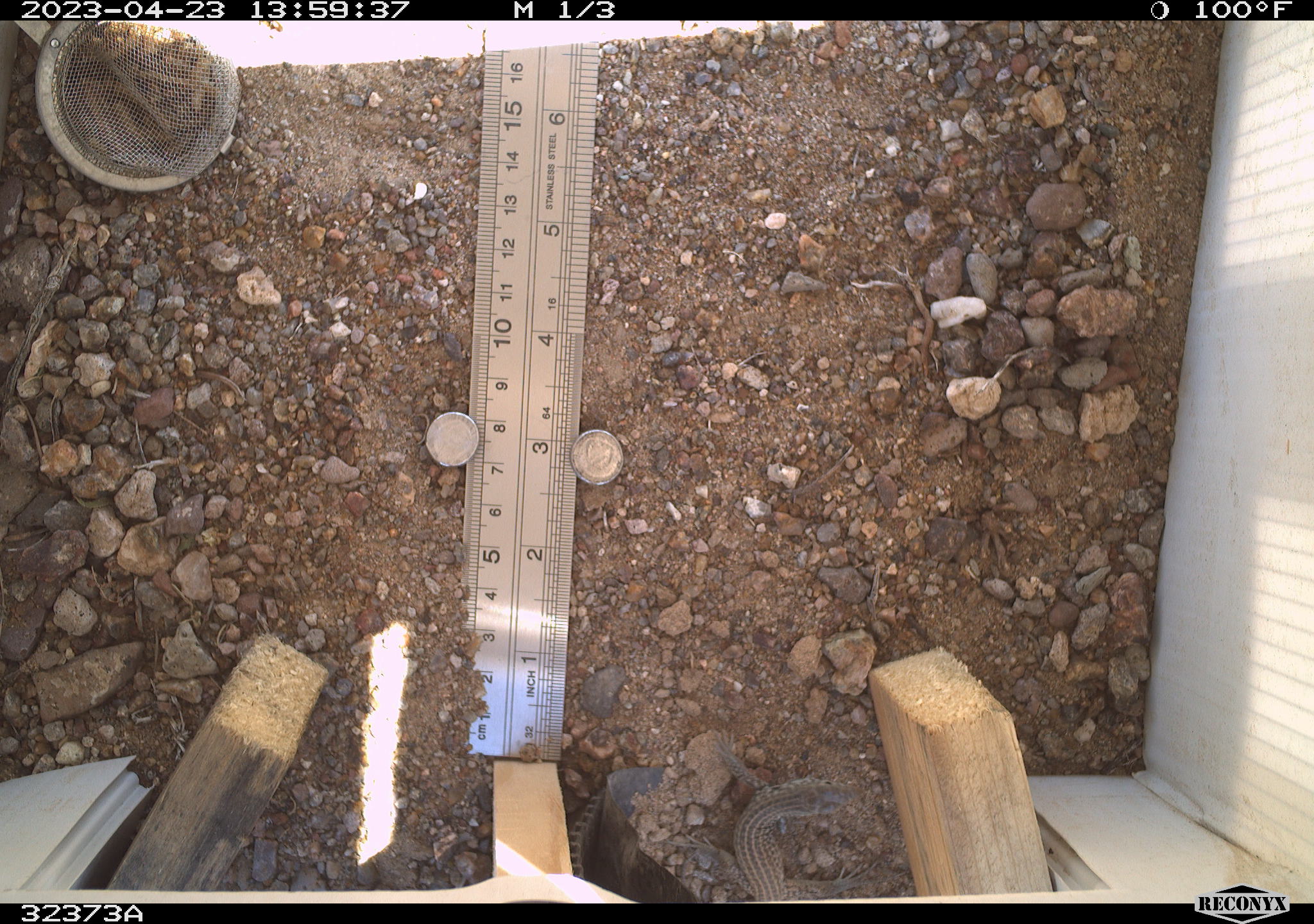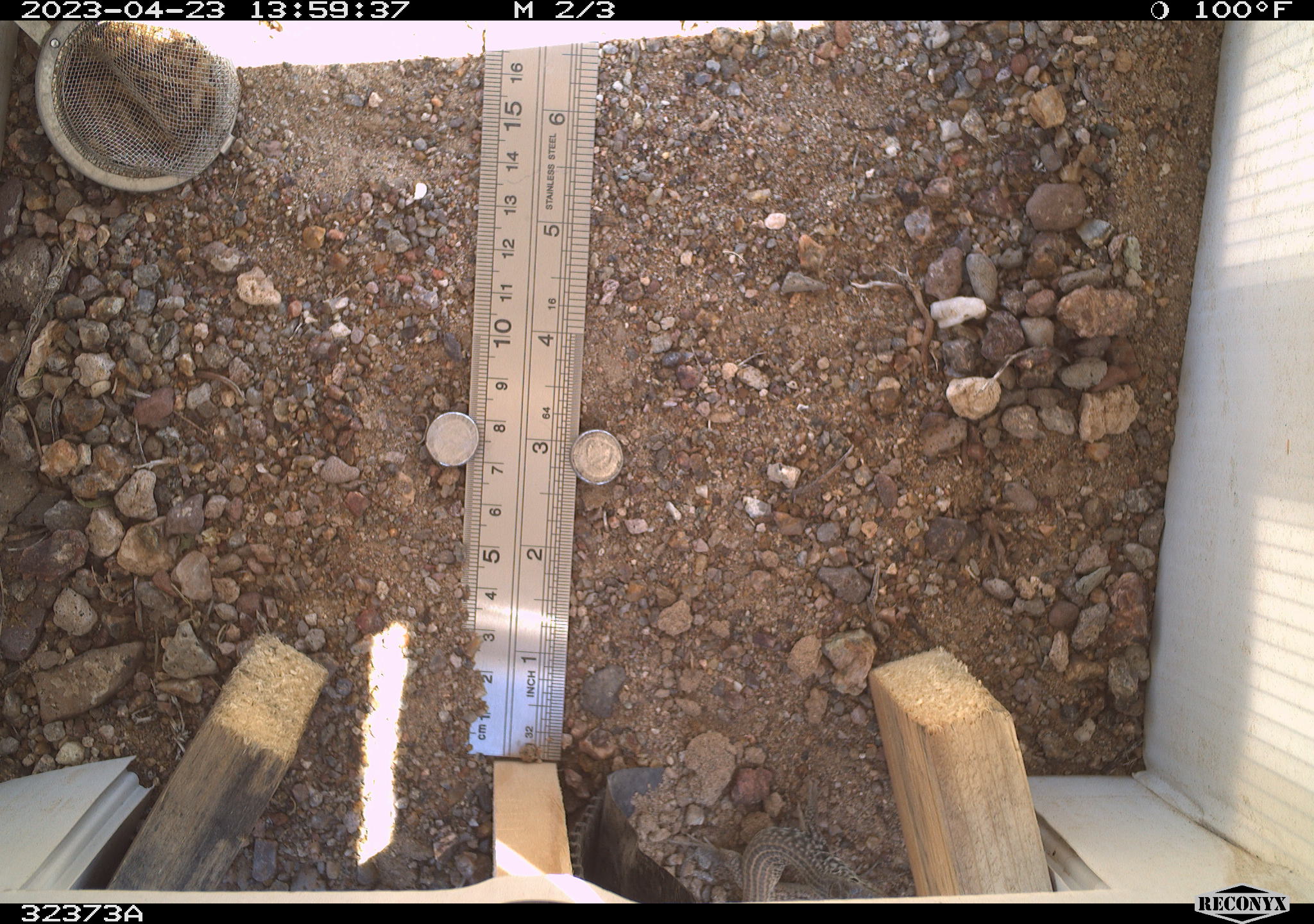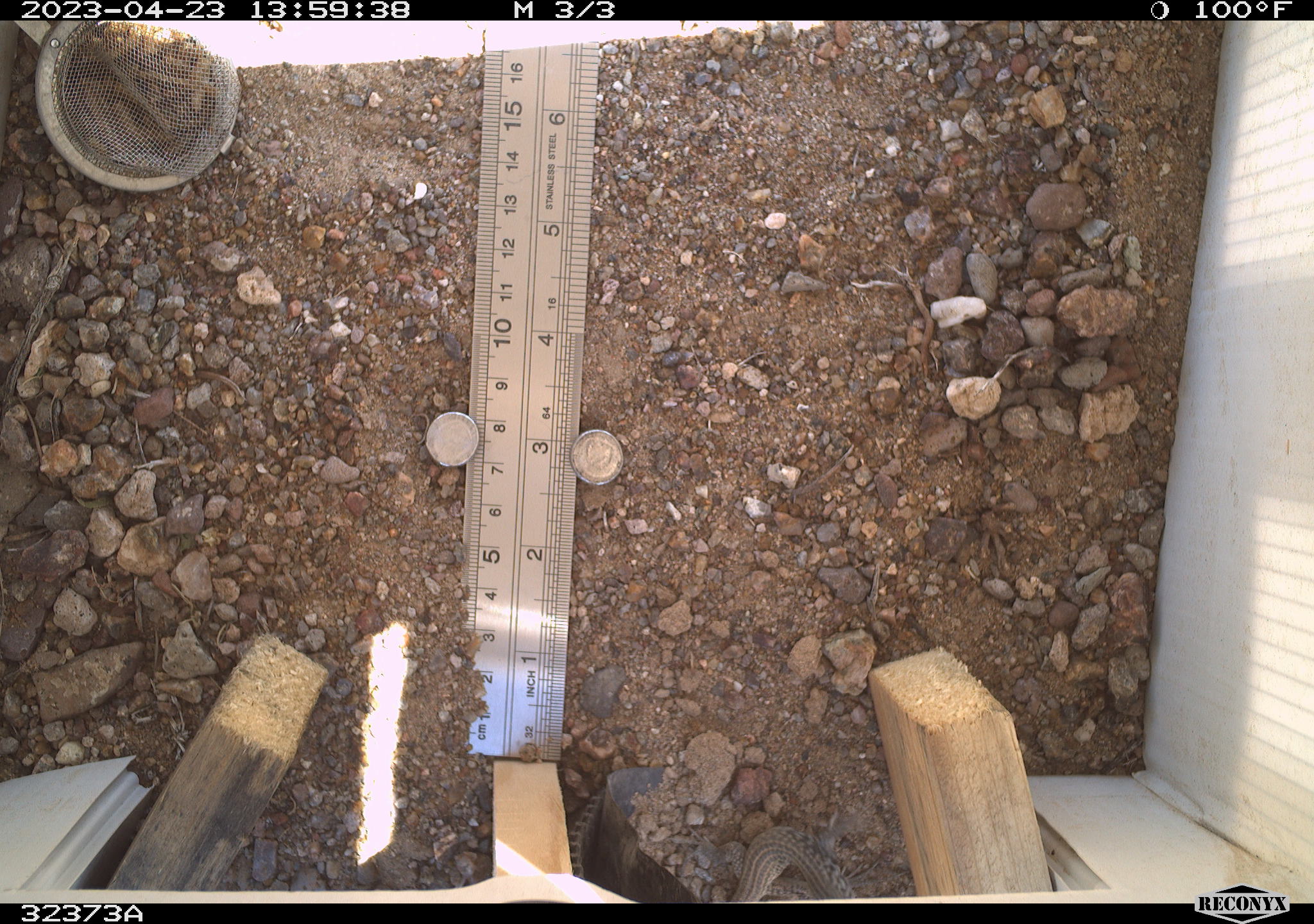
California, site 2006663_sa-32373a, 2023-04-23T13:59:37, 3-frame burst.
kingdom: Animalia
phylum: Chordata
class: Reptilia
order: Squamata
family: Teiidae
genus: Aspidoscelis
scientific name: Aspidoscelis tigris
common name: western whiptail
Western whiptail (Aspidoscelis tigris).